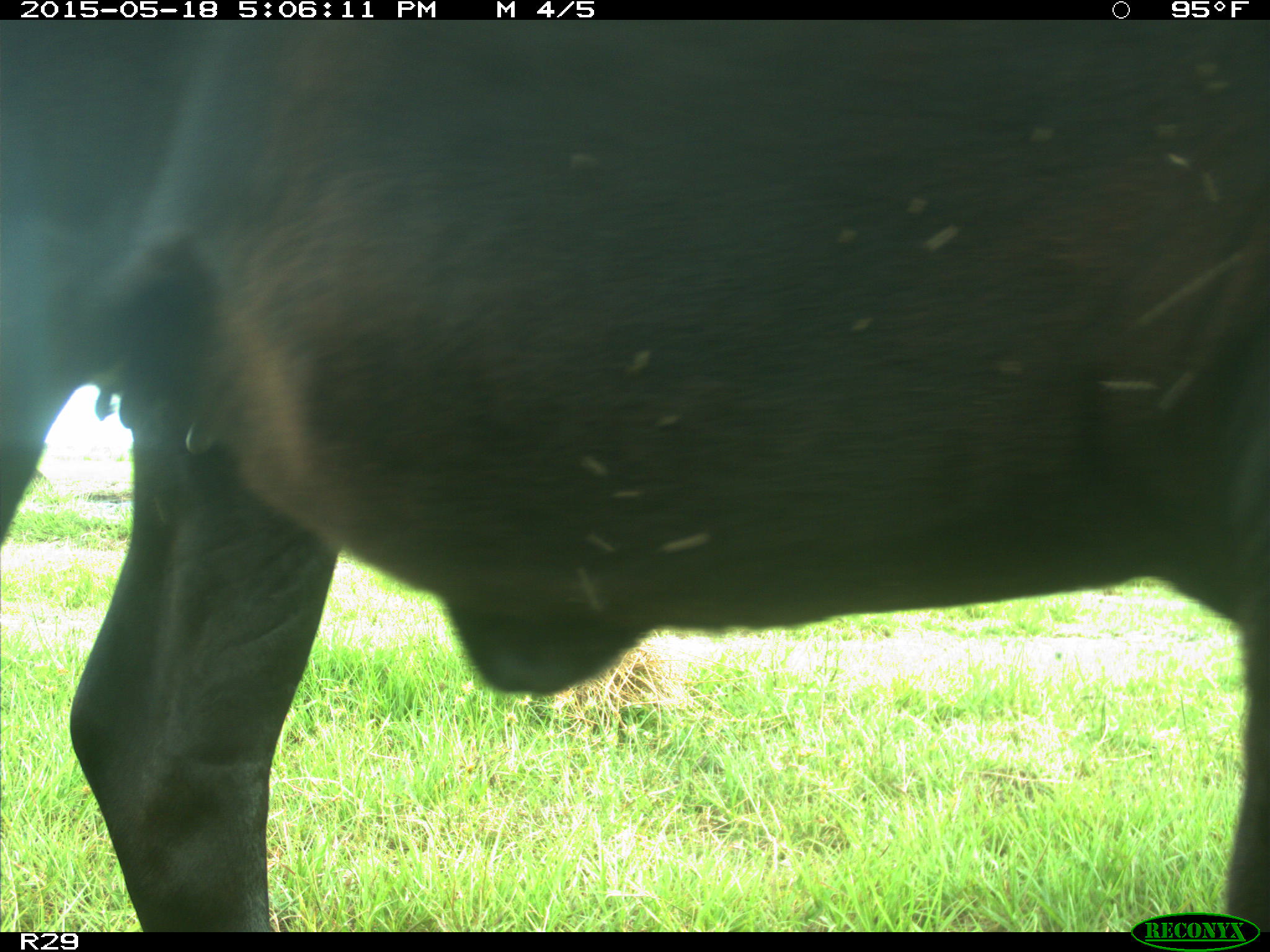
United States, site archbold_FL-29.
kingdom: Animalia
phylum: Chordata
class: Mammalia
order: Artiodactyla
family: Bovidae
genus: Bos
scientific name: Bos taurus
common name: domestic cow